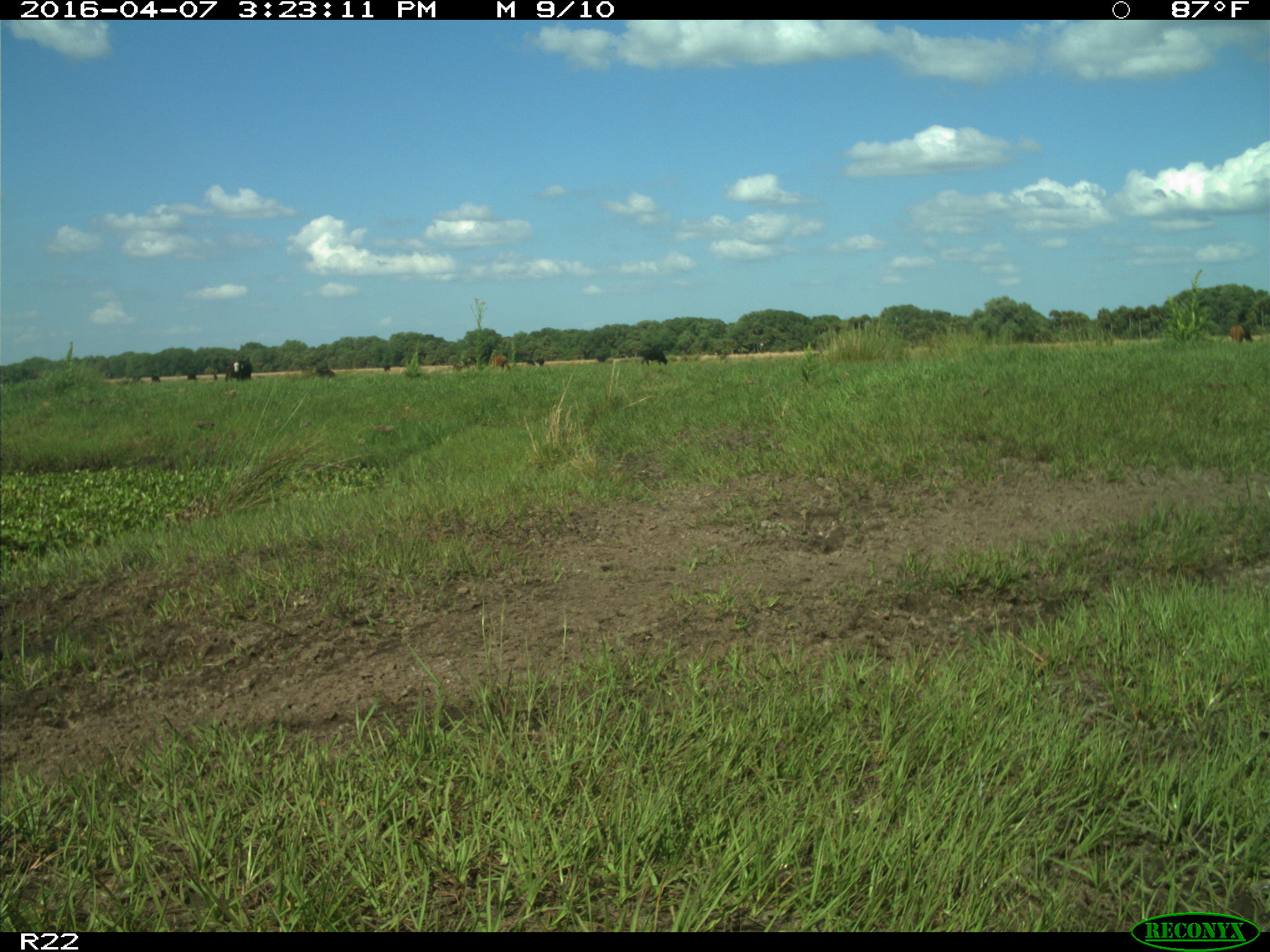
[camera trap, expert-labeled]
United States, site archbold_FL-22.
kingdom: Animalia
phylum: Chordata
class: Mammalia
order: Artiodactyla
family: Bovidae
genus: Bos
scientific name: Bos taurus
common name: domestic cow